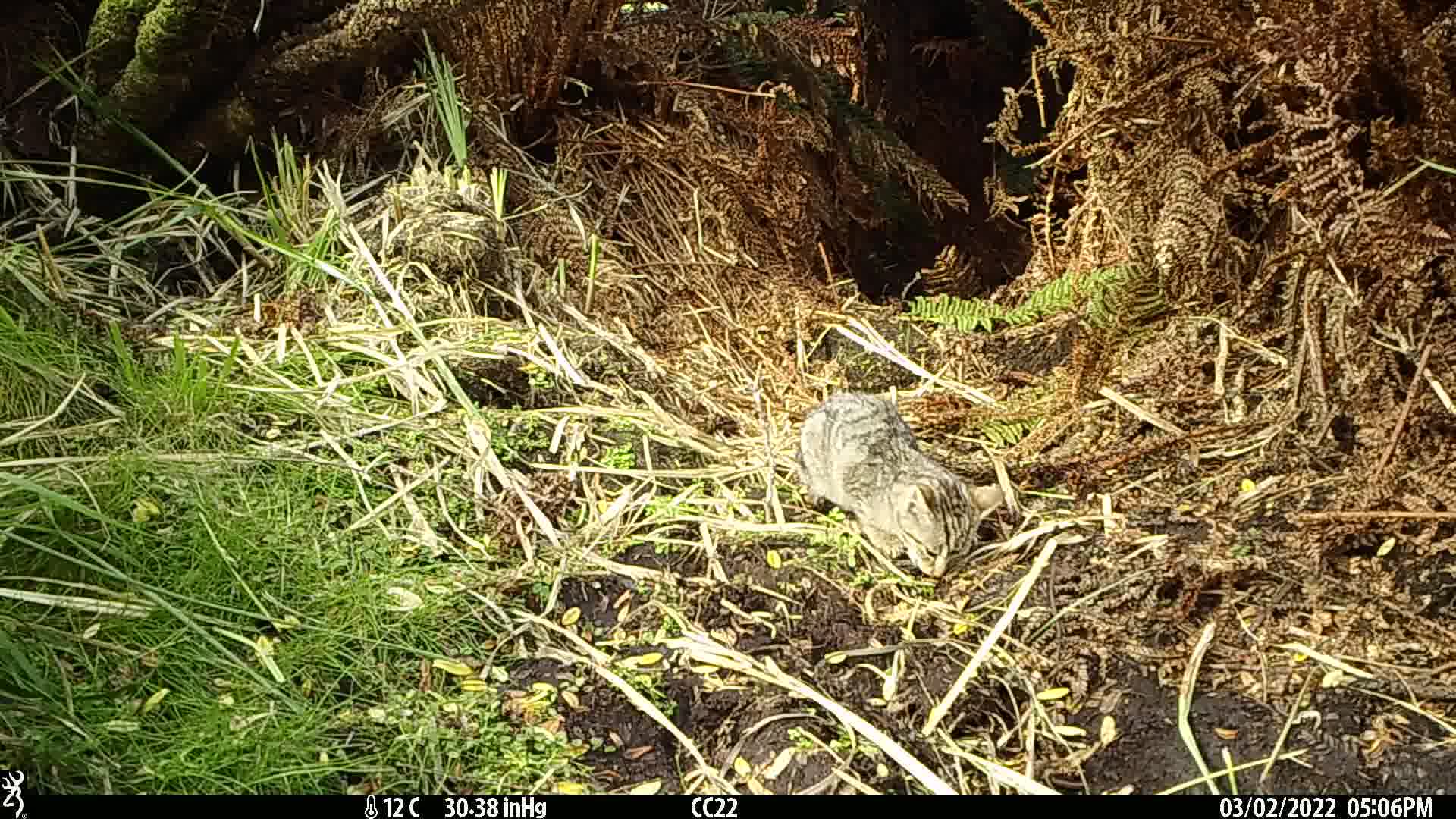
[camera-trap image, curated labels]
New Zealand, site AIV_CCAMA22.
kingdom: Animalia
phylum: Chordata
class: Mammalia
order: Carnivora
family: Felidae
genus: Felis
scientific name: Felis catus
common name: domestic cat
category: cat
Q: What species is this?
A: Cat (domestic cat) (Felis catus).